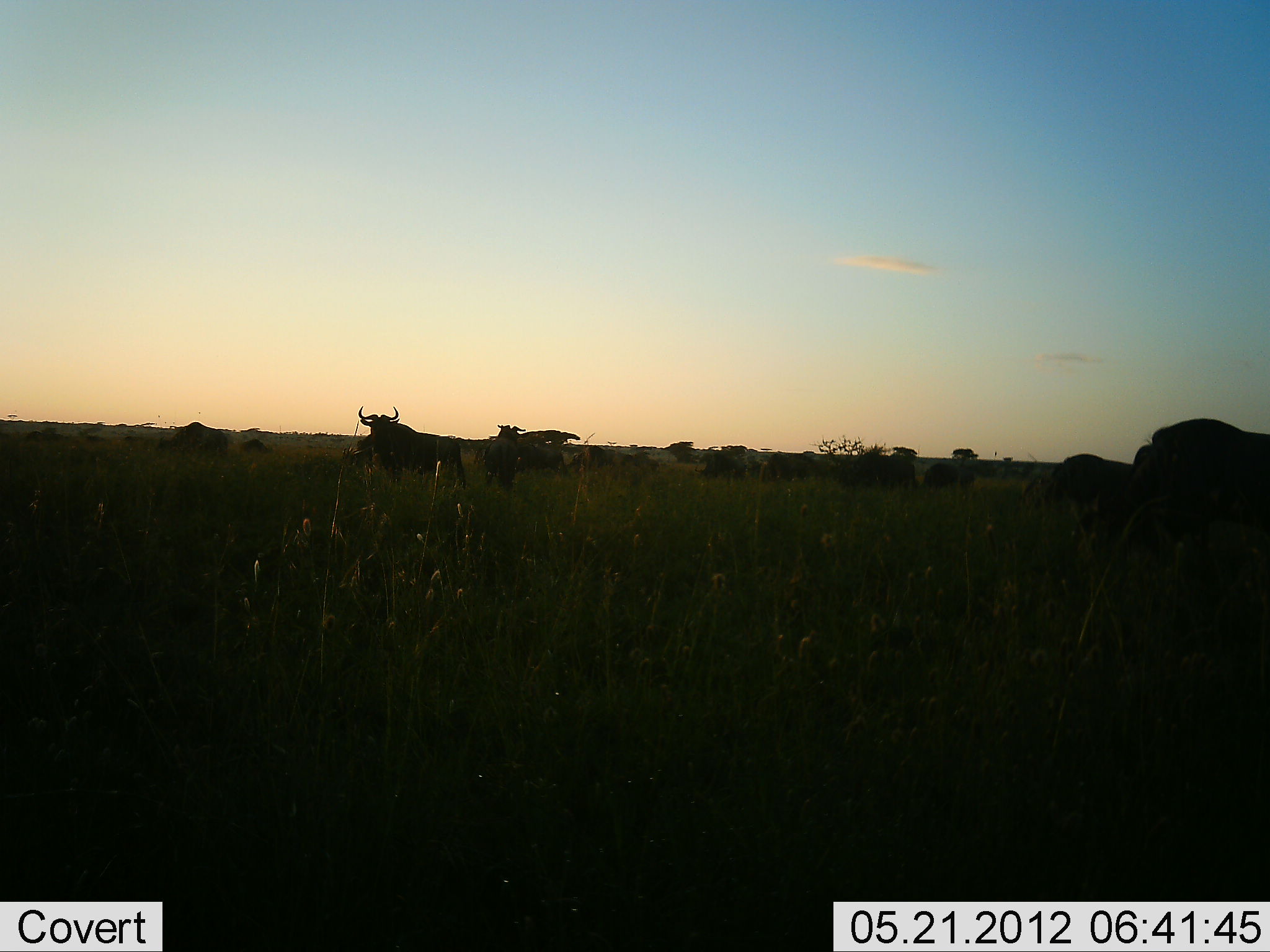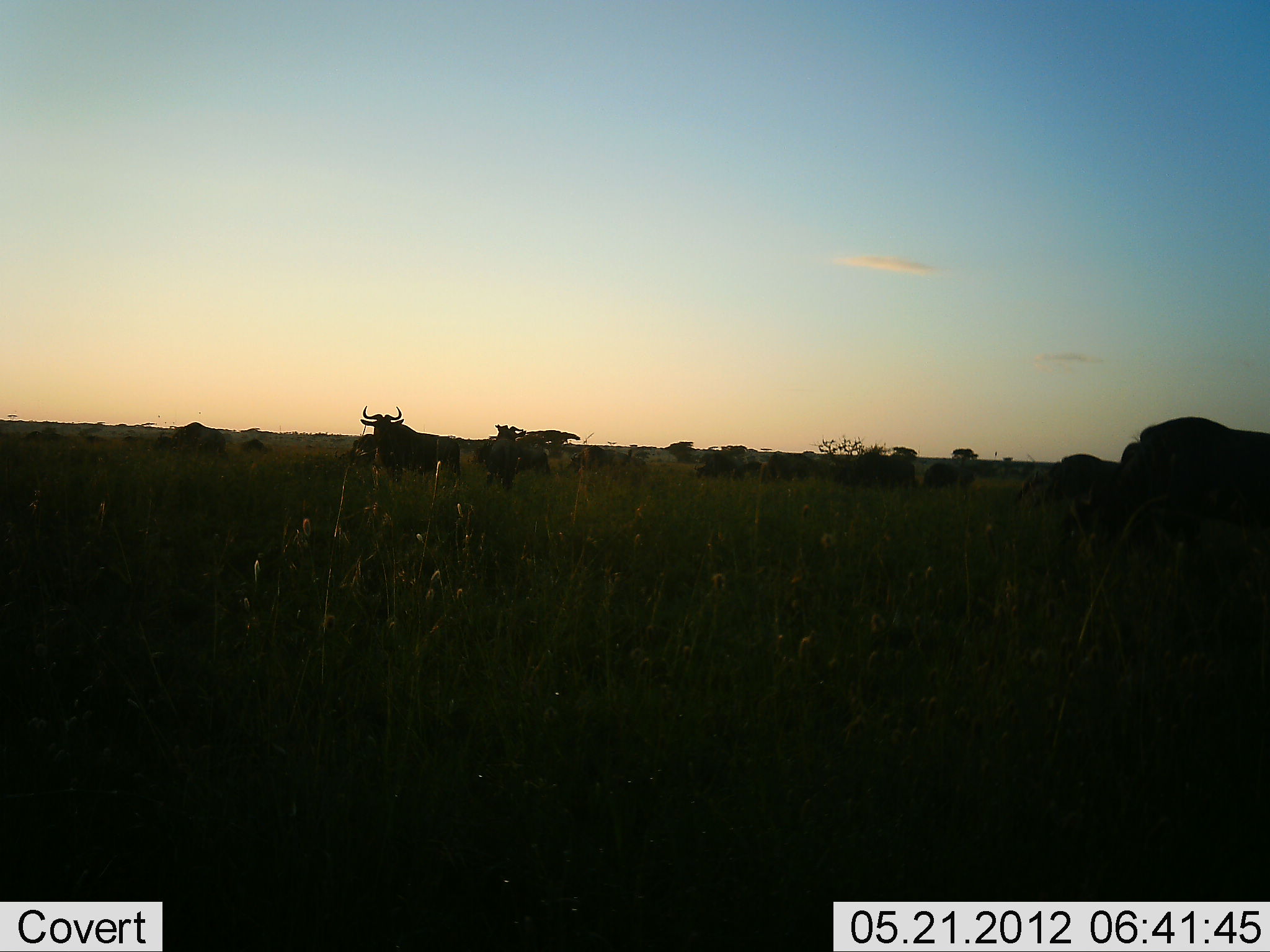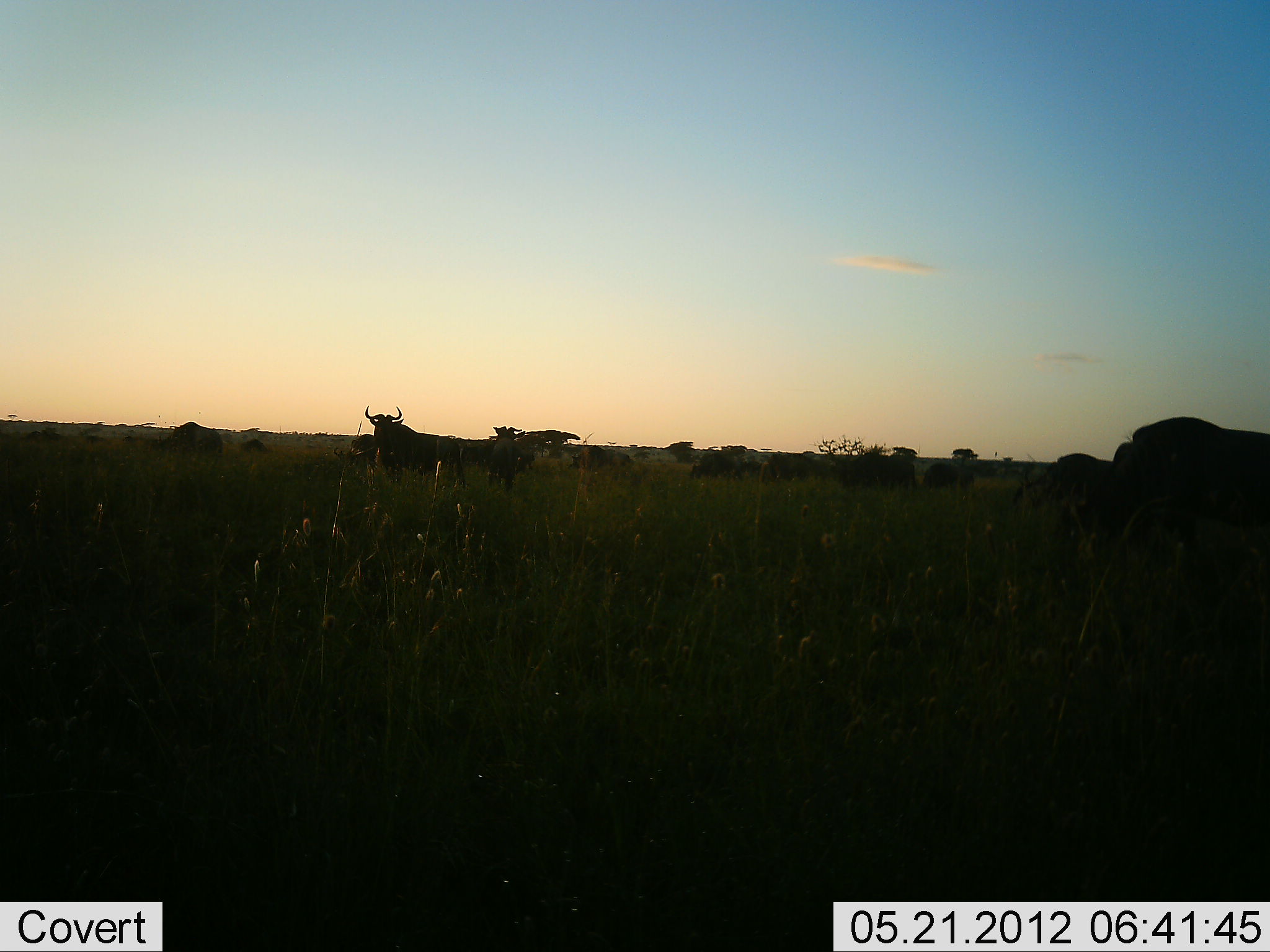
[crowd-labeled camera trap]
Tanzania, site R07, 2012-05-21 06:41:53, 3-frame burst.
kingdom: Animalia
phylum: Chordata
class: Mammalia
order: Artiodactyla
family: Bovidae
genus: Connochaetes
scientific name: Connochaetes taurinus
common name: blue wildebeest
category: wildebeest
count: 11-50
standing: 80%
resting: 30%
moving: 50%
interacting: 20%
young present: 0%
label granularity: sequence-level